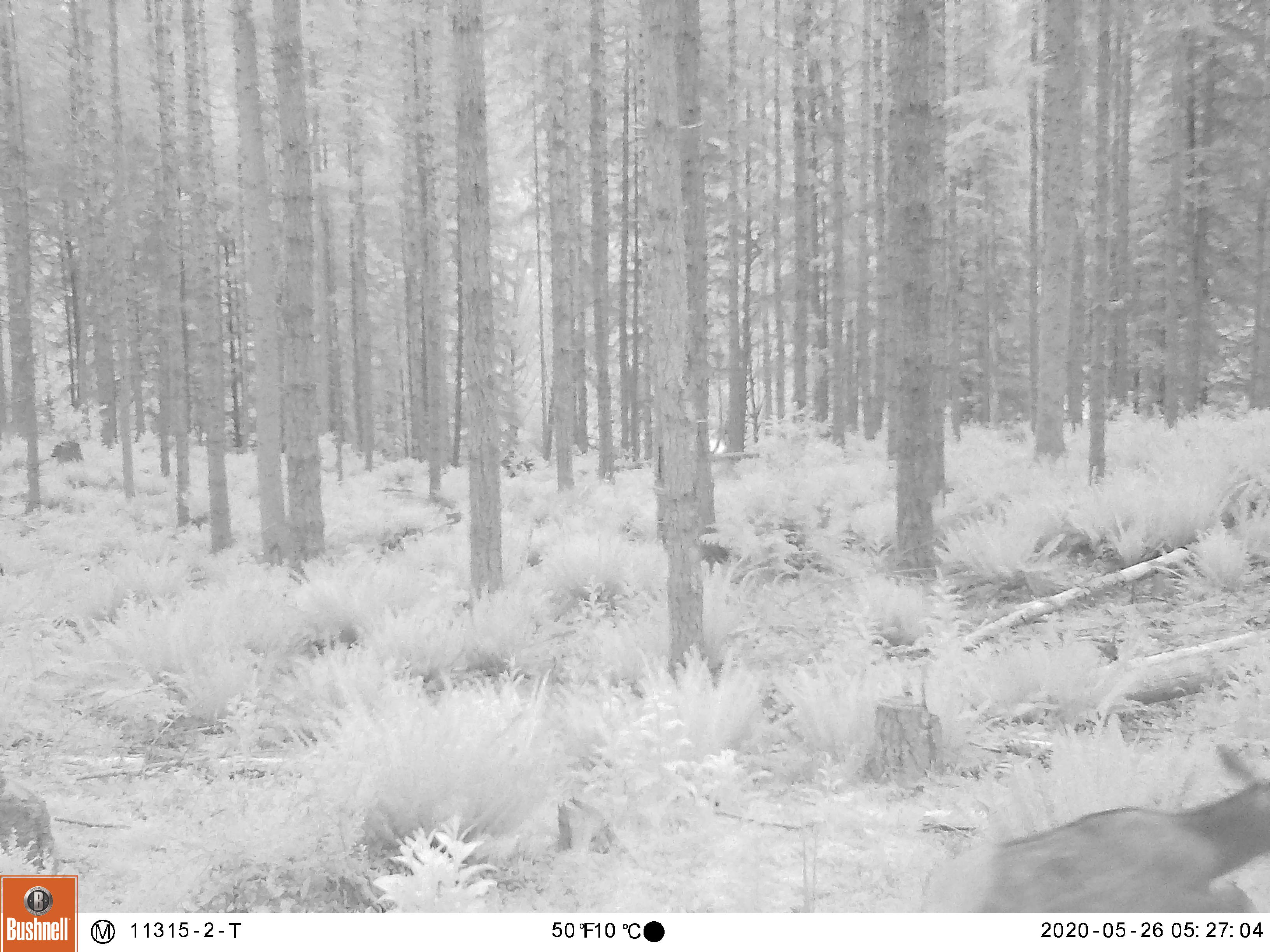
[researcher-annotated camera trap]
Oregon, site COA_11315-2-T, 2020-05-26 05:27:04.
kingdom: Animalia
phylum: Chordata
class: Mammalia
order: Artiodactyla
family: Cervidae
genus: Cervus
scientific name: Cervus canadensis roosevelti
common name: roosevelt elk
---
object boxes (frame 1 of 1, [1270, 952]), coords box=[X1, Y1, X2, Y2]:
roosevelt elk: box=[962, 737, 1266, 906]